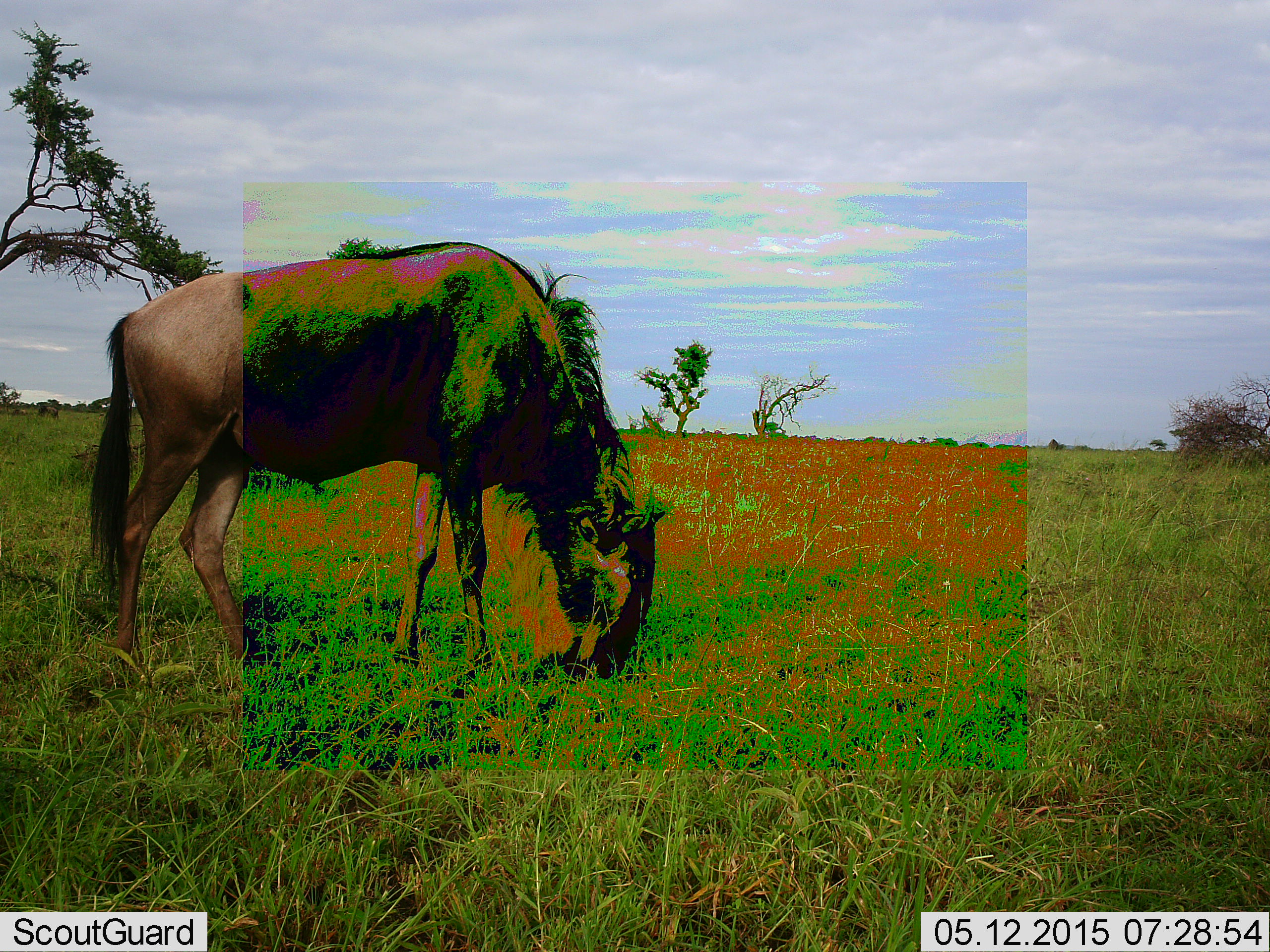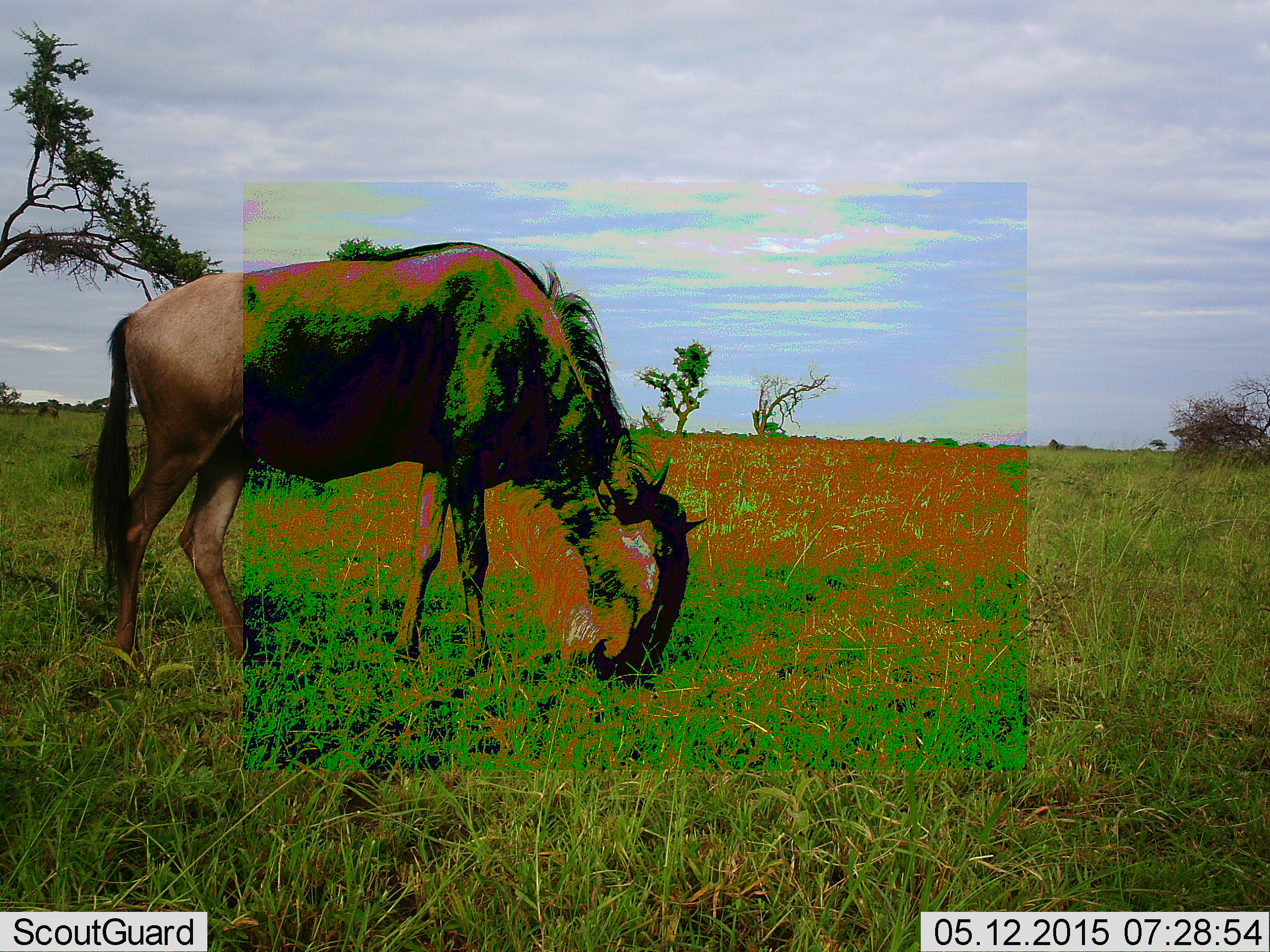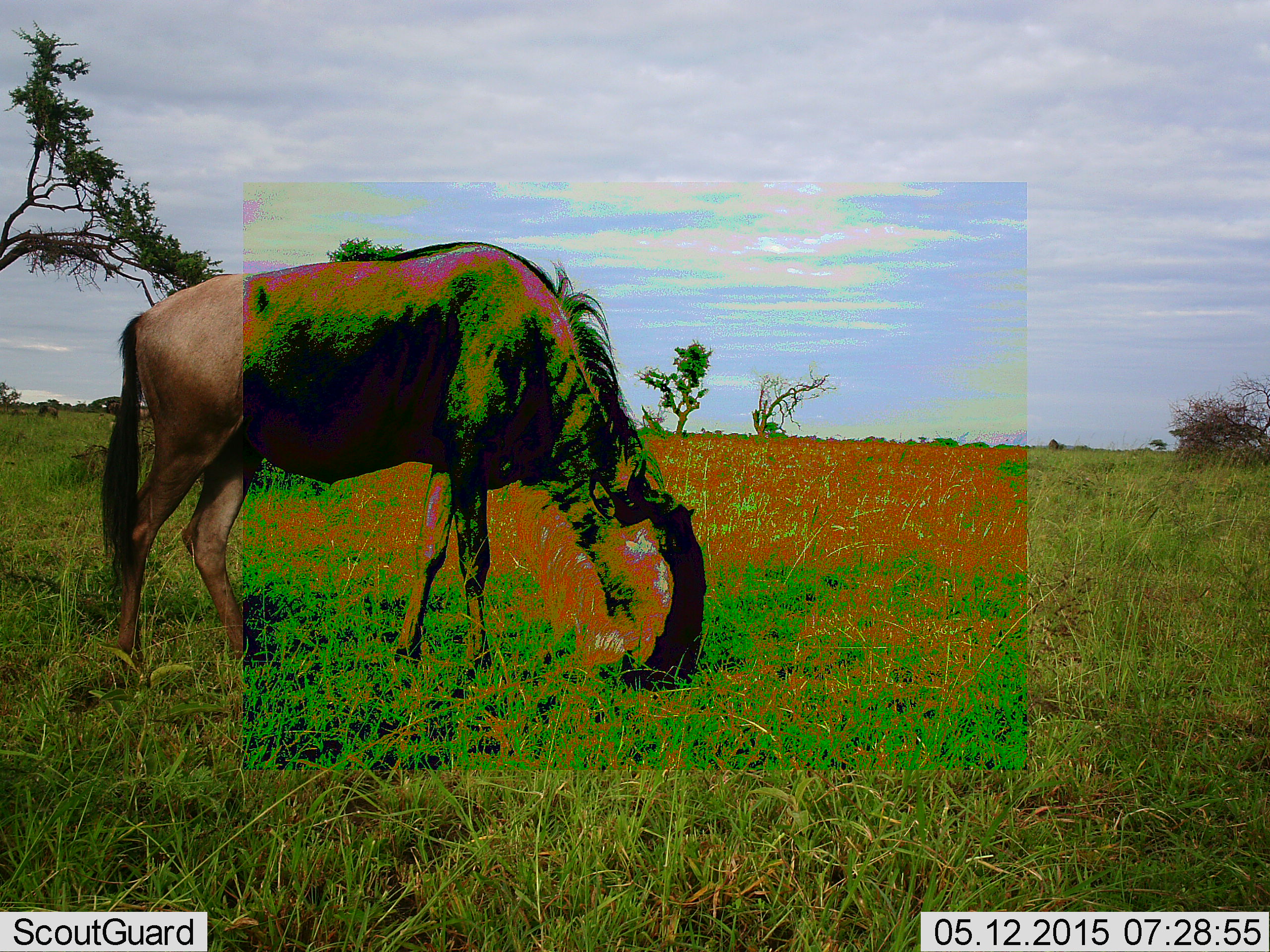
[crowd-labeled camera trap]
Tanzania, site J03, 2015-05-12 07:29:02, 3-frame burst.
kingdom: Animalia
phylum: Chordata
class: Mammalia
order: Artiodactyla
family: Bovidae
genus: Connochaetes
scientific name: Connochaetes taurinus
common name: blue wildebeest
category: wildebeest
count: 1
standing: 20%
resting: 0%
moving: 0%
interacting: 0%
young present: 0%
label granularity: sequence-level